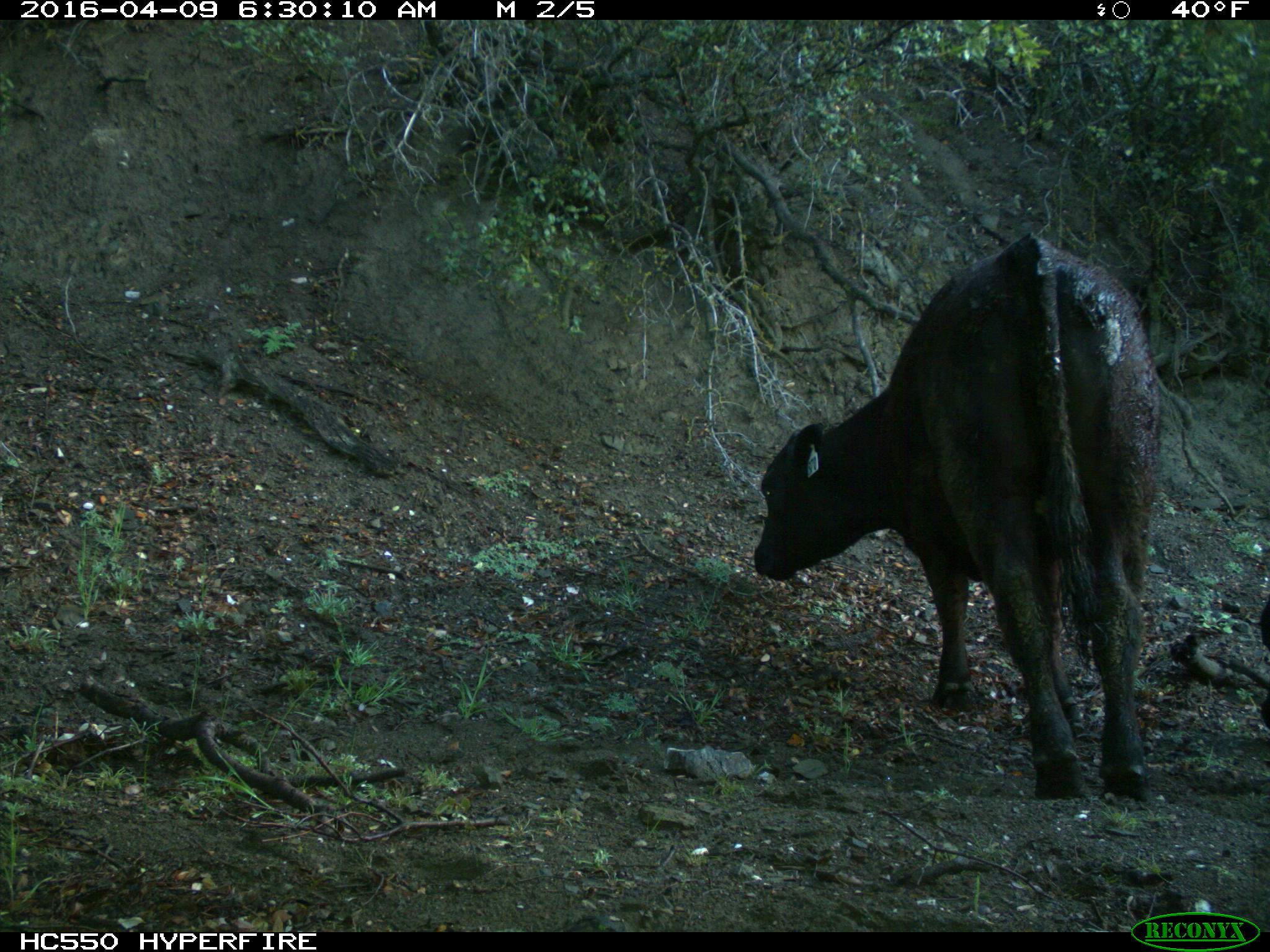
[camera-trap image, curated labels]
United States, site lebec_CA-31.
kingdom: Animalia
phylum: Chordata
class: Mammalia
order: Artiodactyla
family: Bovidae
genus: Bos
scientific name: Bos taurus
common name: domestic cow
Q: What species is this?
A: Bos taurus (domestic cow).